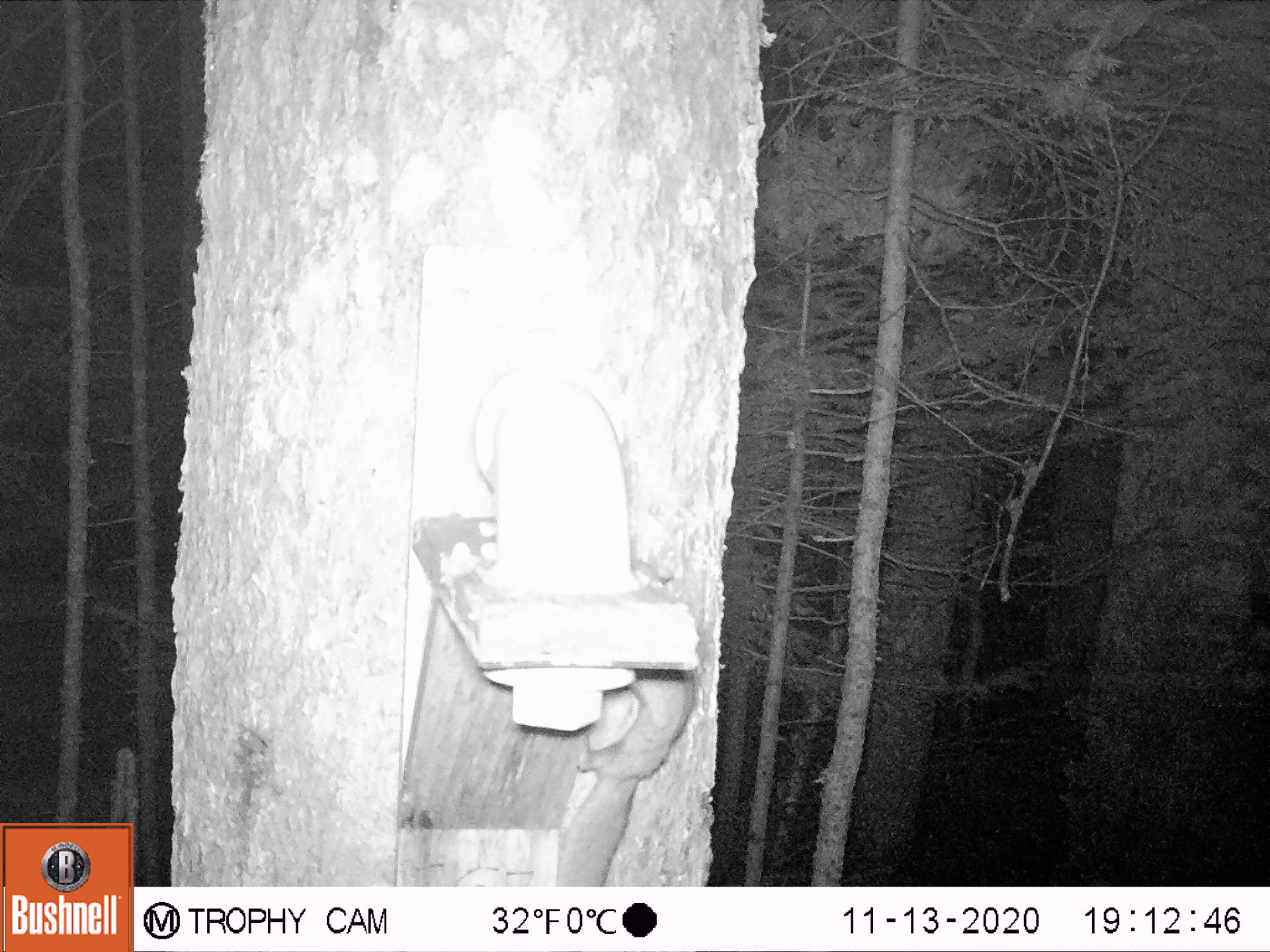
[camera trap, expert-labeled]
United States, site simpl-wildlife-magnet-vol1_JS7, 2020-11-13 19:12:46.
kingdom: Animalia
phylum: Chordata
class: Mammalia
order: Rodentia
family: Sciuridae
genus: Glaucomys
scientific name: Glaucomys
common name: flying squirrel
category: flying squirrel sp.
Flying squirrel sp. (flying squirrel) (Glaucomys).